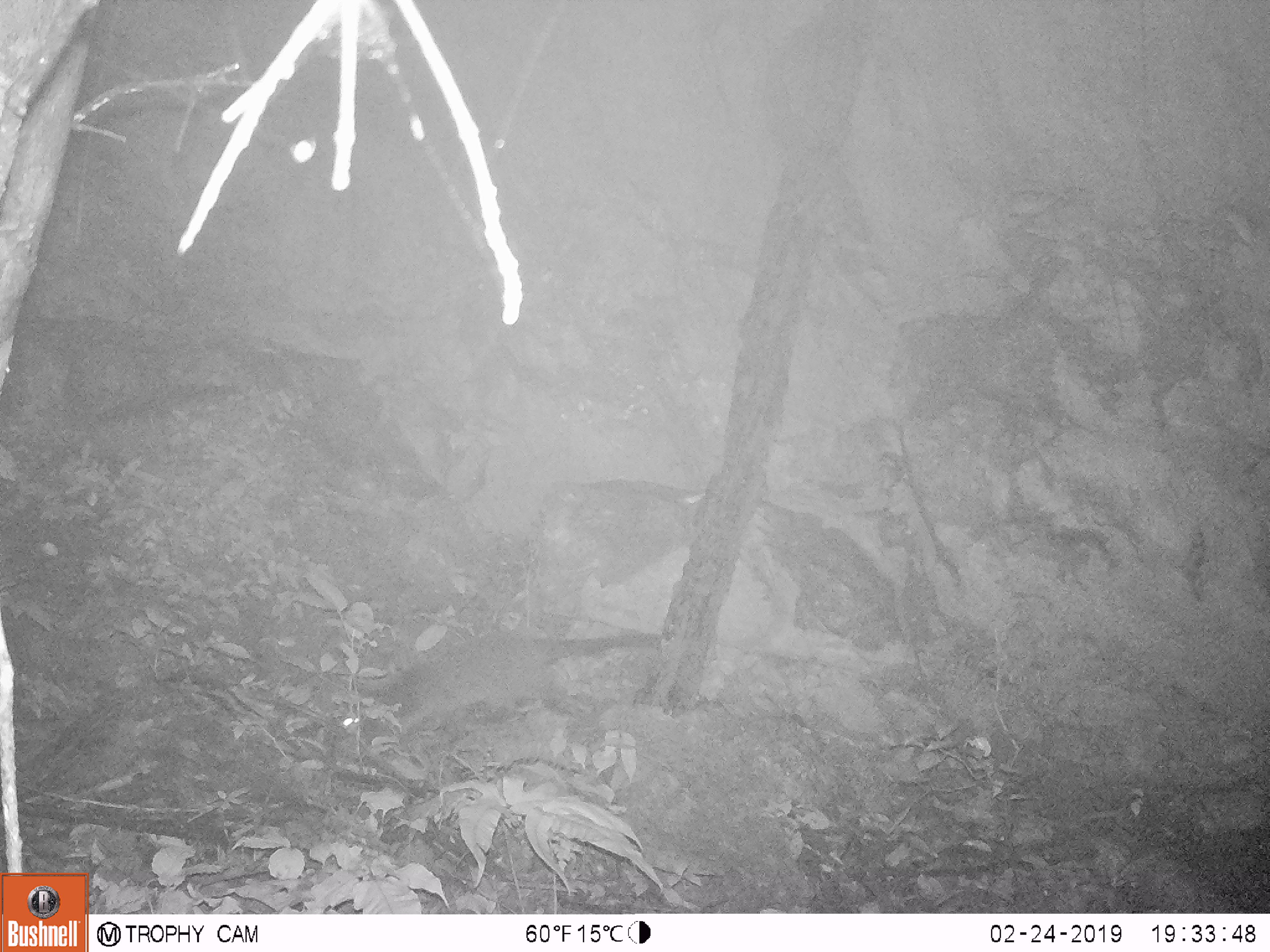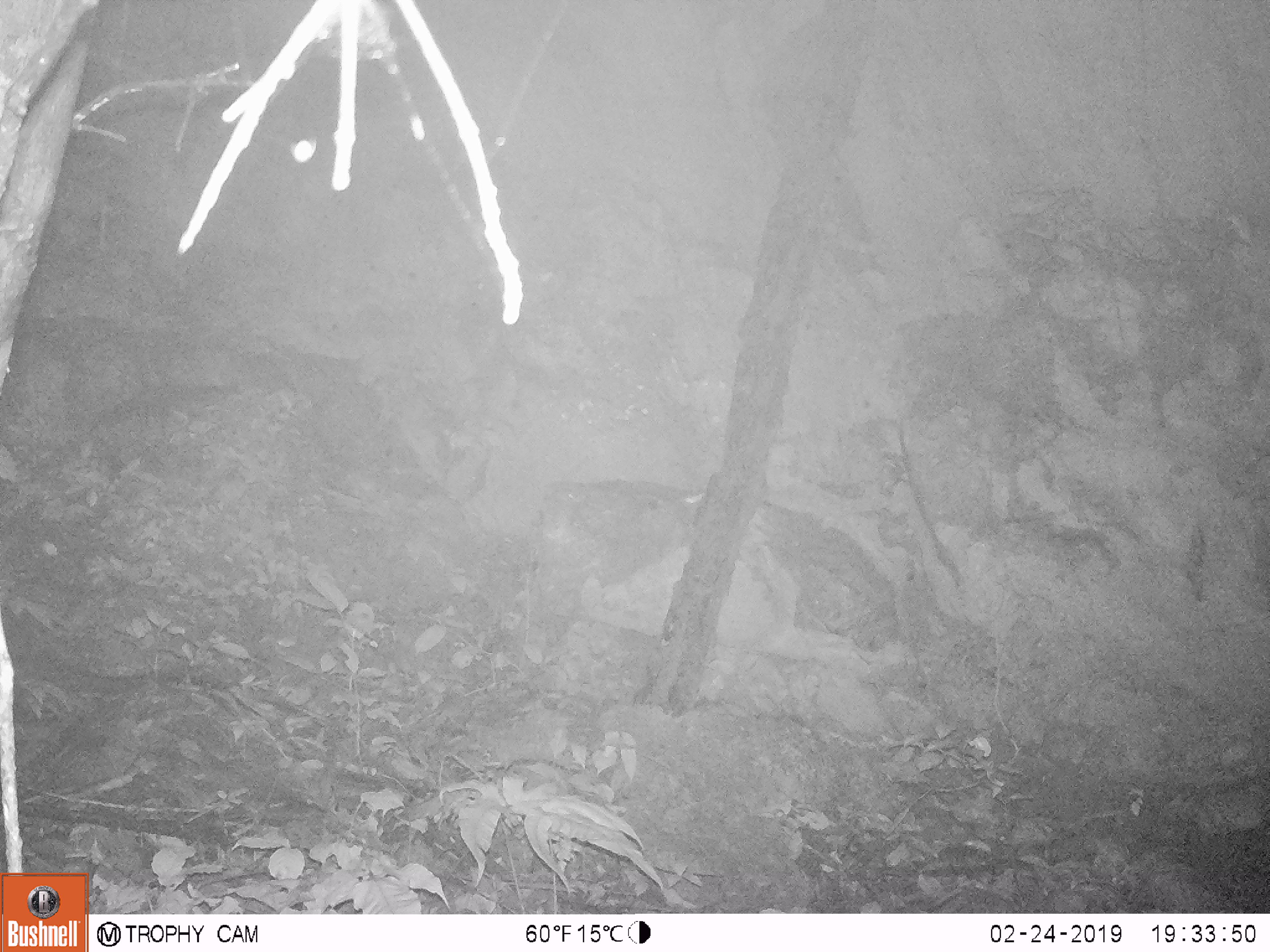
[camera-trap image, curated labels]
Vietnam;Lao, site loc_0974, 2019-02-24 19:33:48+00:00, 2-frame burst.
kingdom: Animalia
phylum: Chordata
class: Mammalia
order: Carnivora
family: Viverridae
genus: Paguma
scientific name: Paguma larvata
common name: masked palm civet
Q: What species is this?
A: Masked palm civet (Paguma larvata).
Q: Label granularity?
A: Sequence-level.